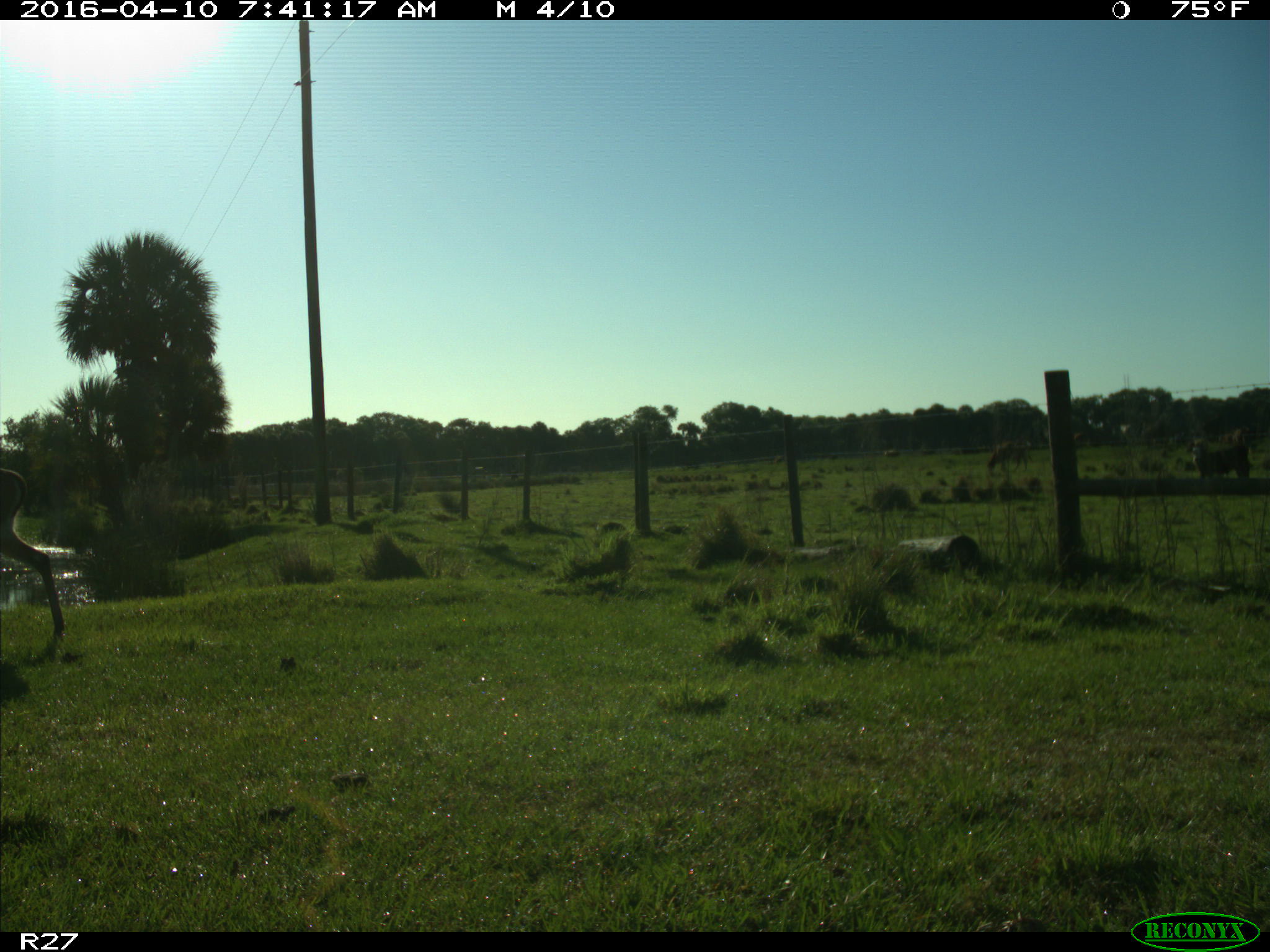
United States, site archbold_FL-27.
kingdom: Animalia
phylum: Chordata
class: Mammalia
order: Artiodactyla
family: Cervidae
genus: Odocoileus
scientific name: Odocoileus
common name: deer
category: unidentified deer